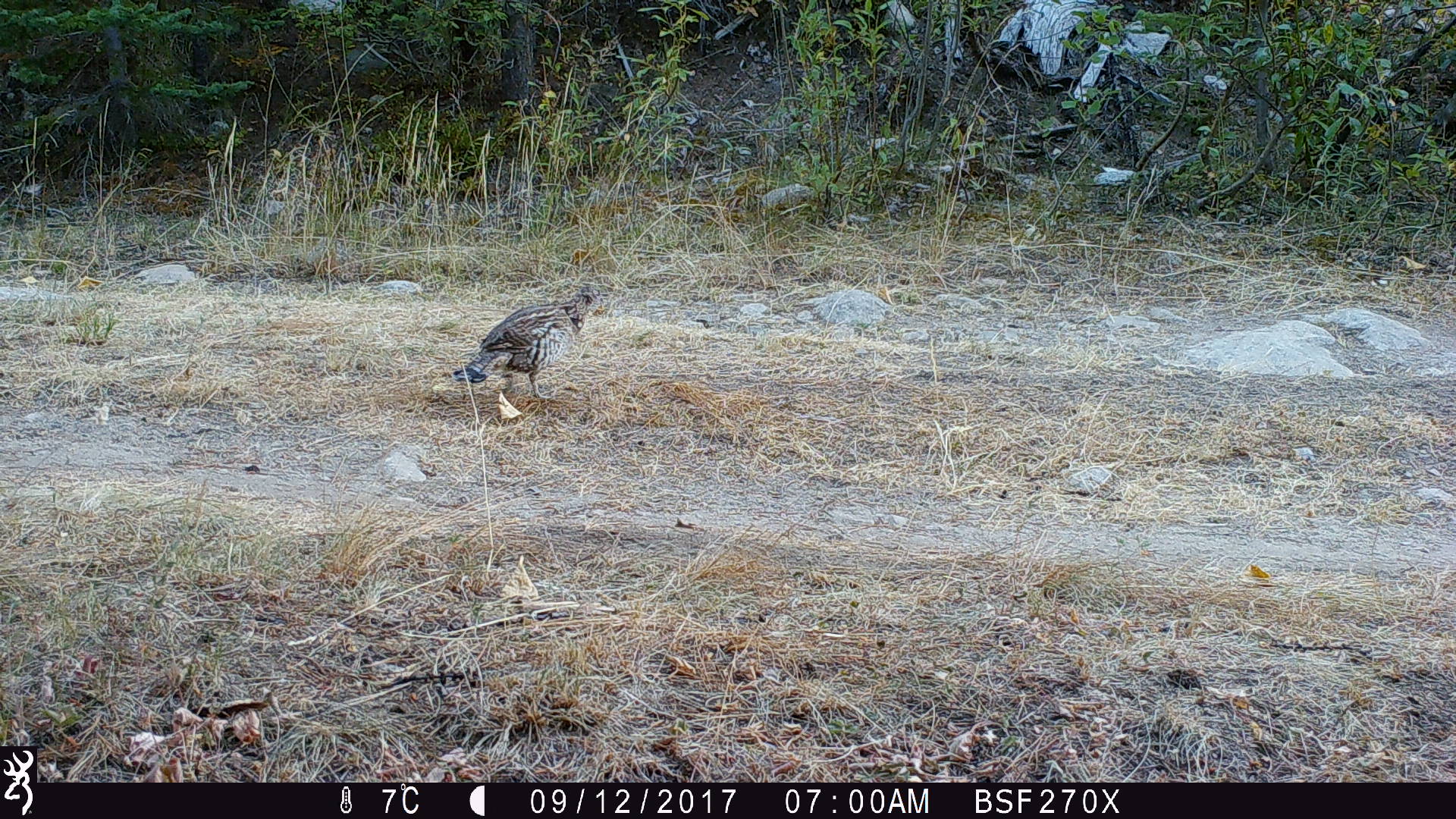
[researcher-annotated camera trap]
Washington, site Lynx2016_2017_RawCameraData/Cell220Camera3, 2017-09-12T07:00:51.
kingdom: Animalia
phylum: Chordata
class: Aves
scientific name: Aves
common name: birds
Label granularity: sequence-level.